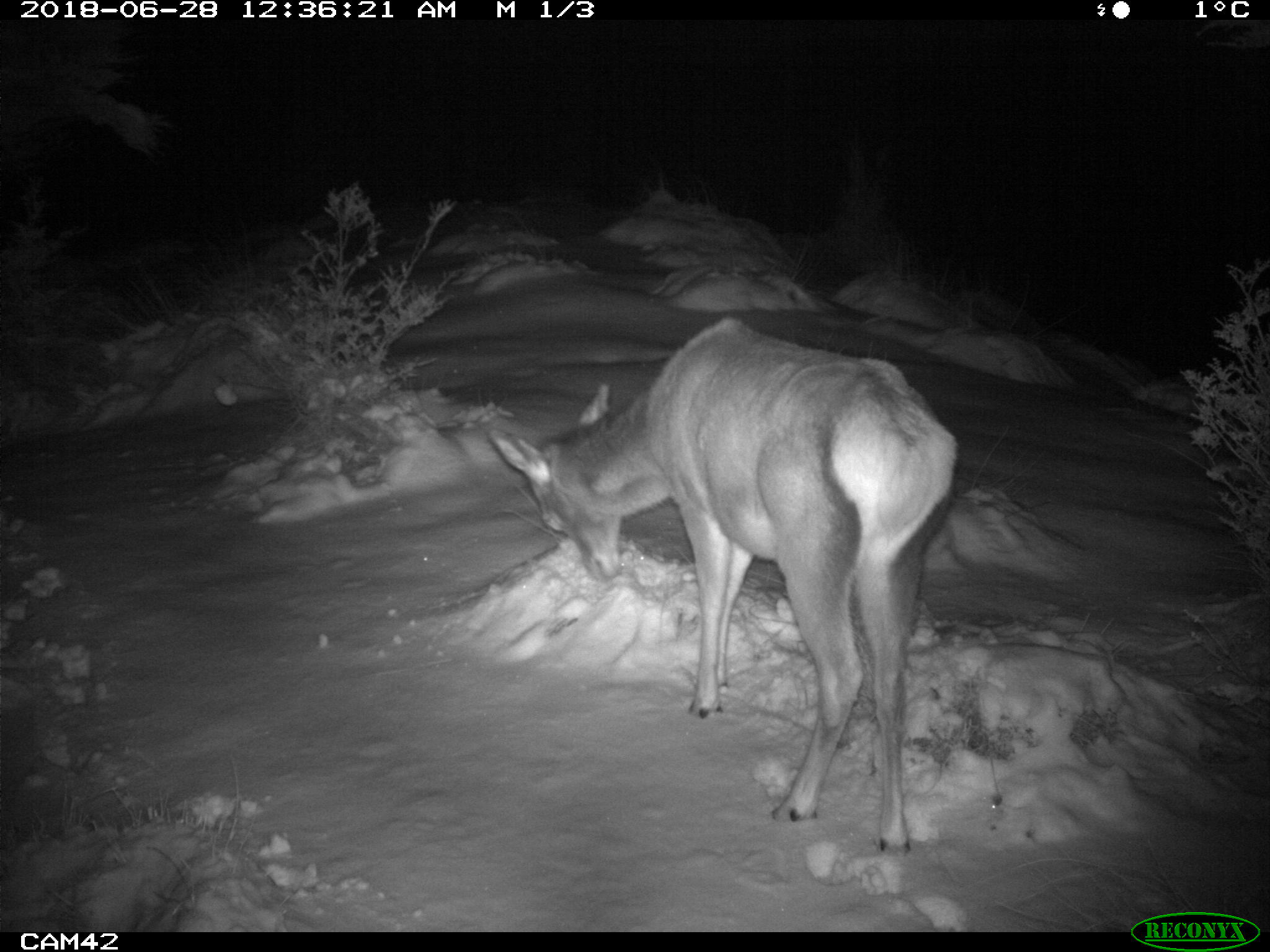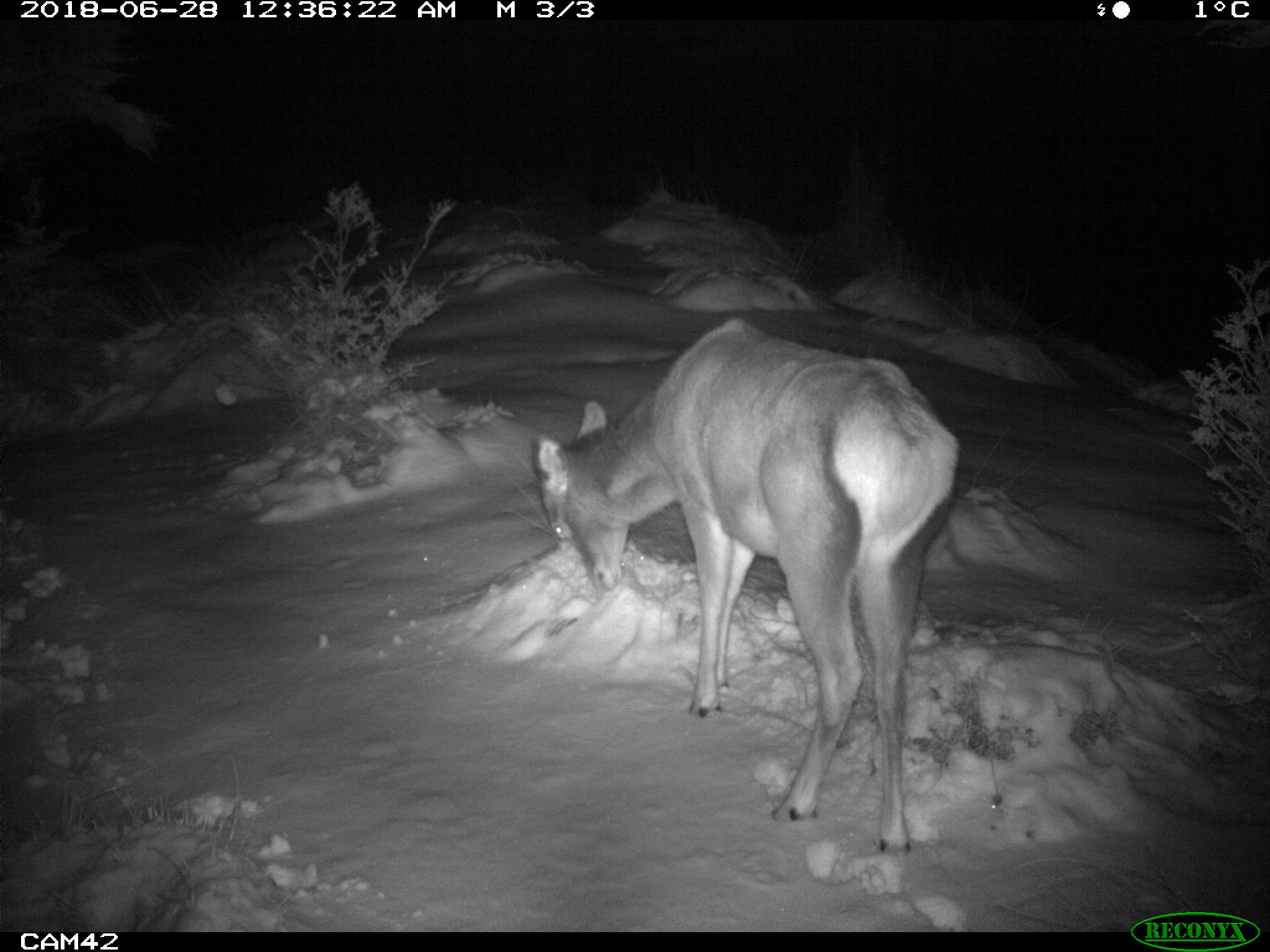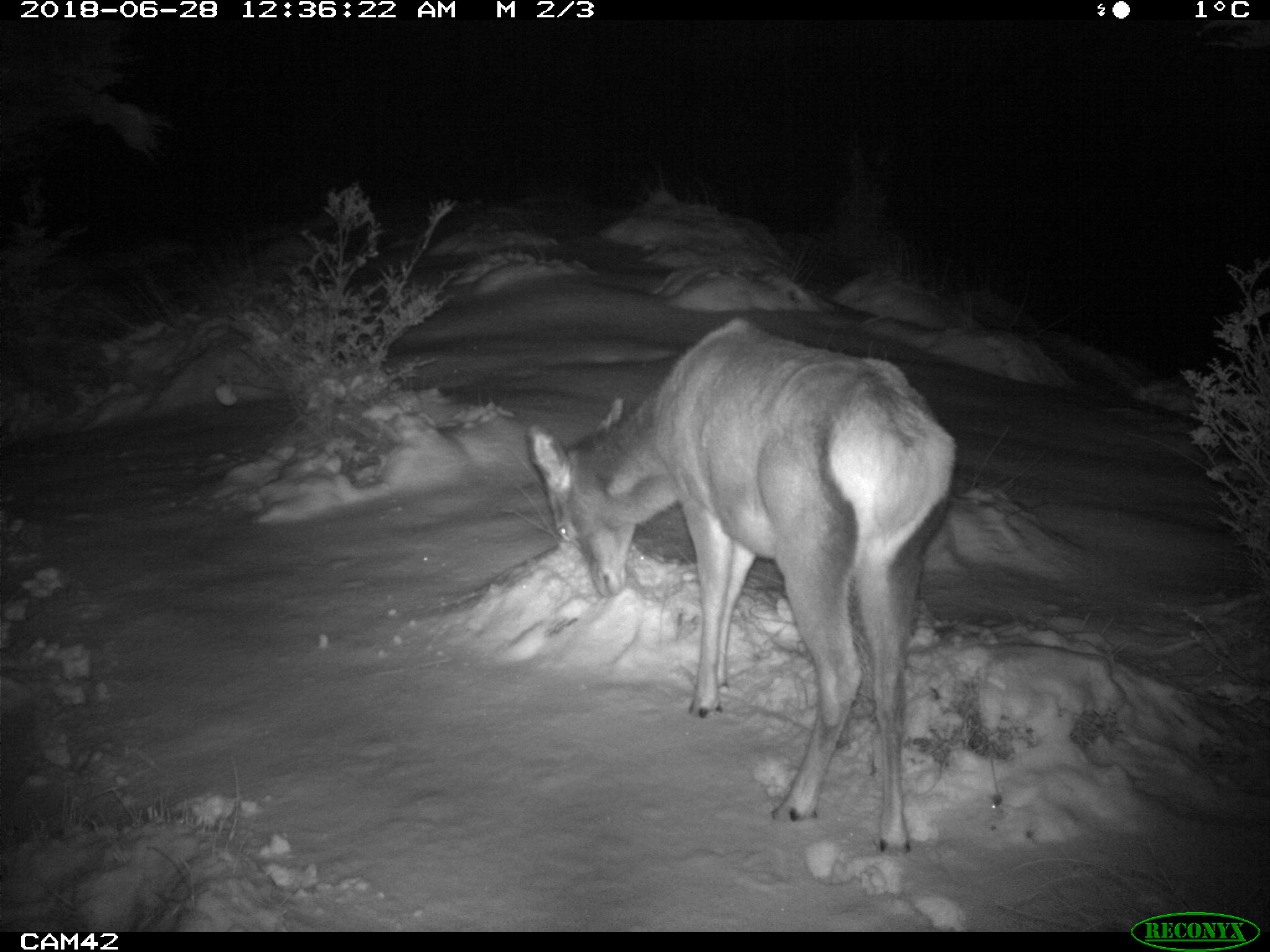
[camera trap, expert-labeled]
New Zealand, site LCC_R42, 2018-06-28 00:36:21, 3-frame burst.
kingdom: Animalia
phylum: Chordata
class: Mammalia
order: Artiodactyla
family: Cervidae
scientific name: Cervidae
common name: deer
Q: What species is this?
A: Deer (Cervidae).